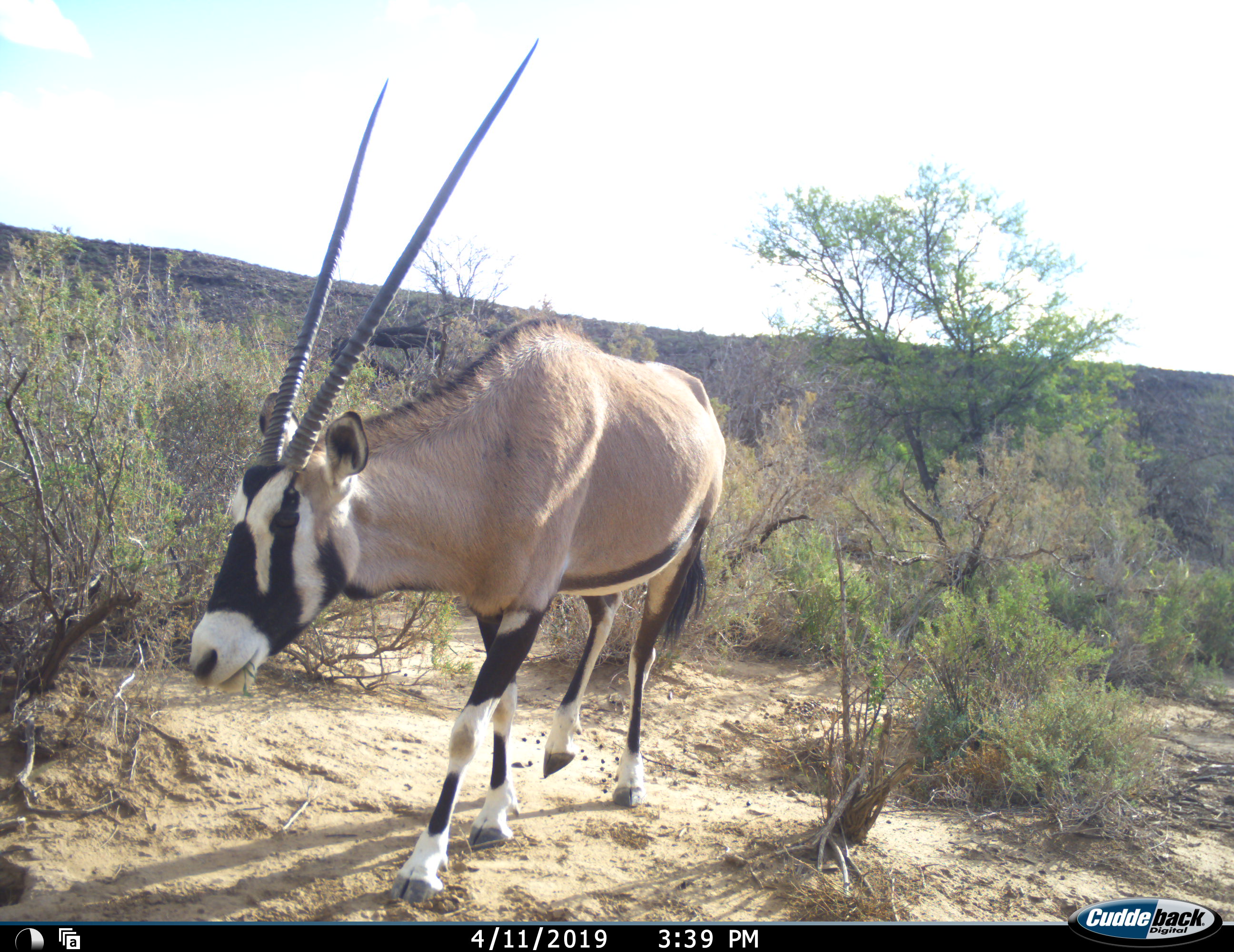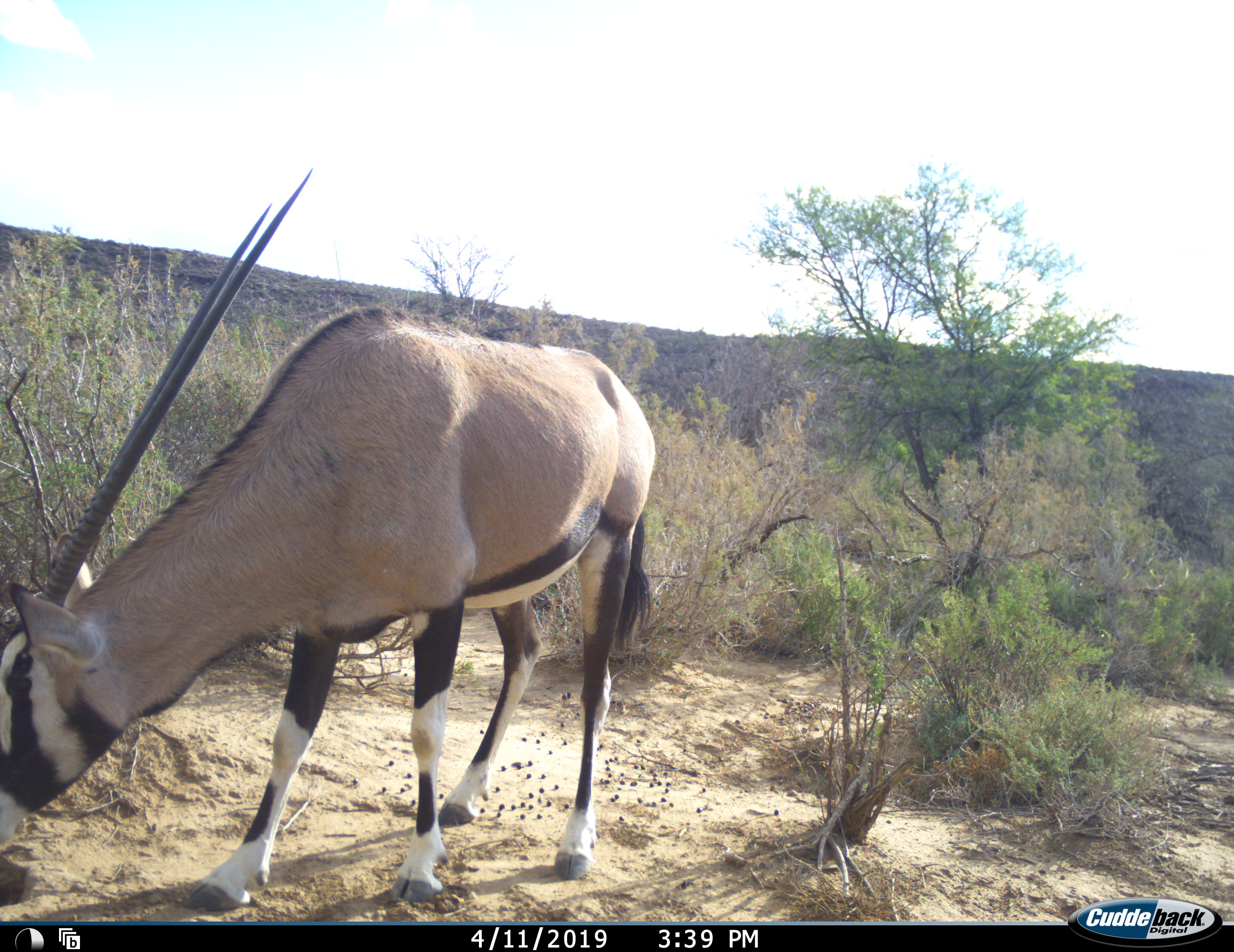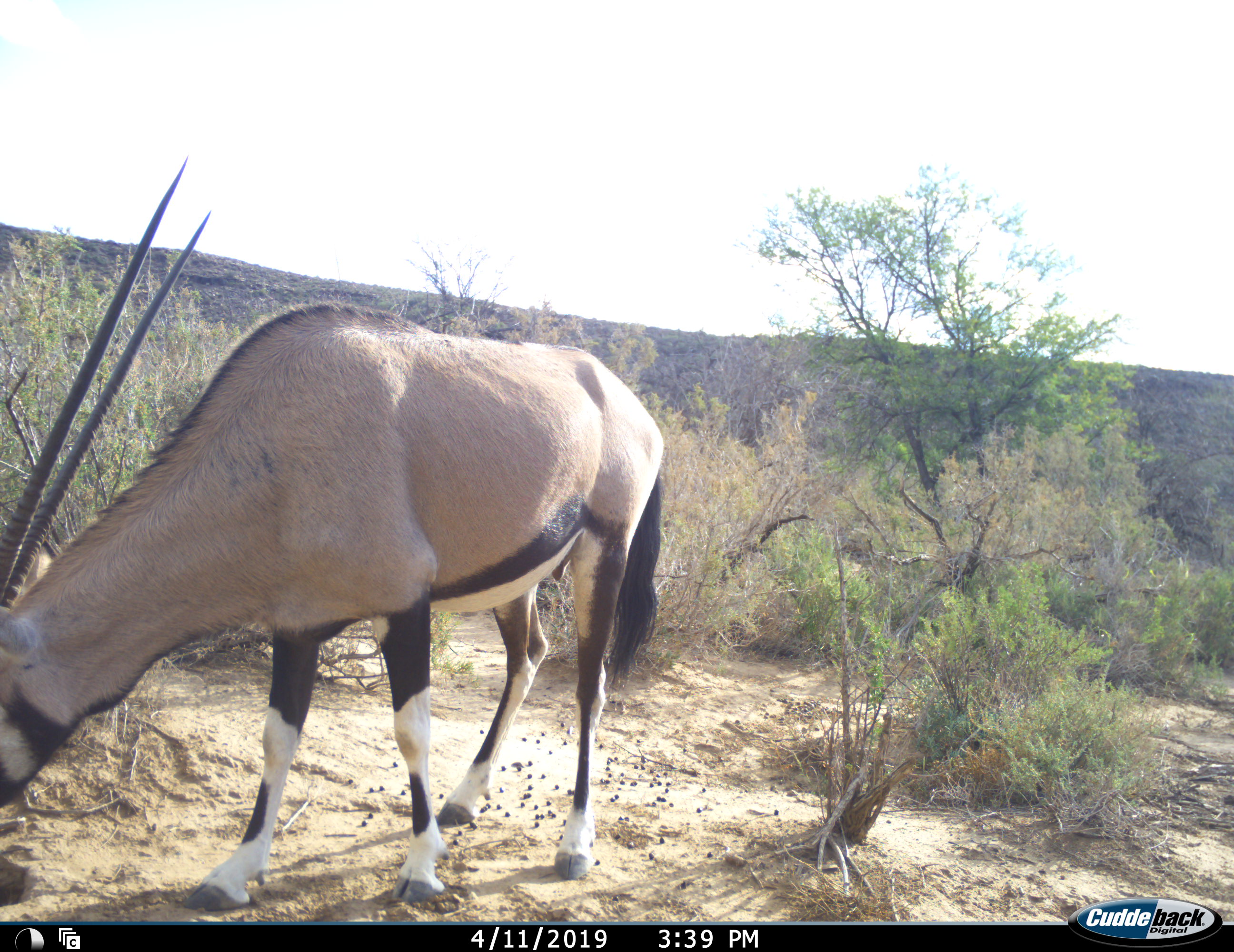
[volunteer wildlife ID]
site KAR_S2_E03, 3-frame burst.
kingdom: Animalia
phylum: Chordata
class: Mammalia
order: Artiodactyla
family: Bovidae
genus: Oryx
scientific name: Oryx gazella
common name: gemsbok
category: oryx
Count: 1.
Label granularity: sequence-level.